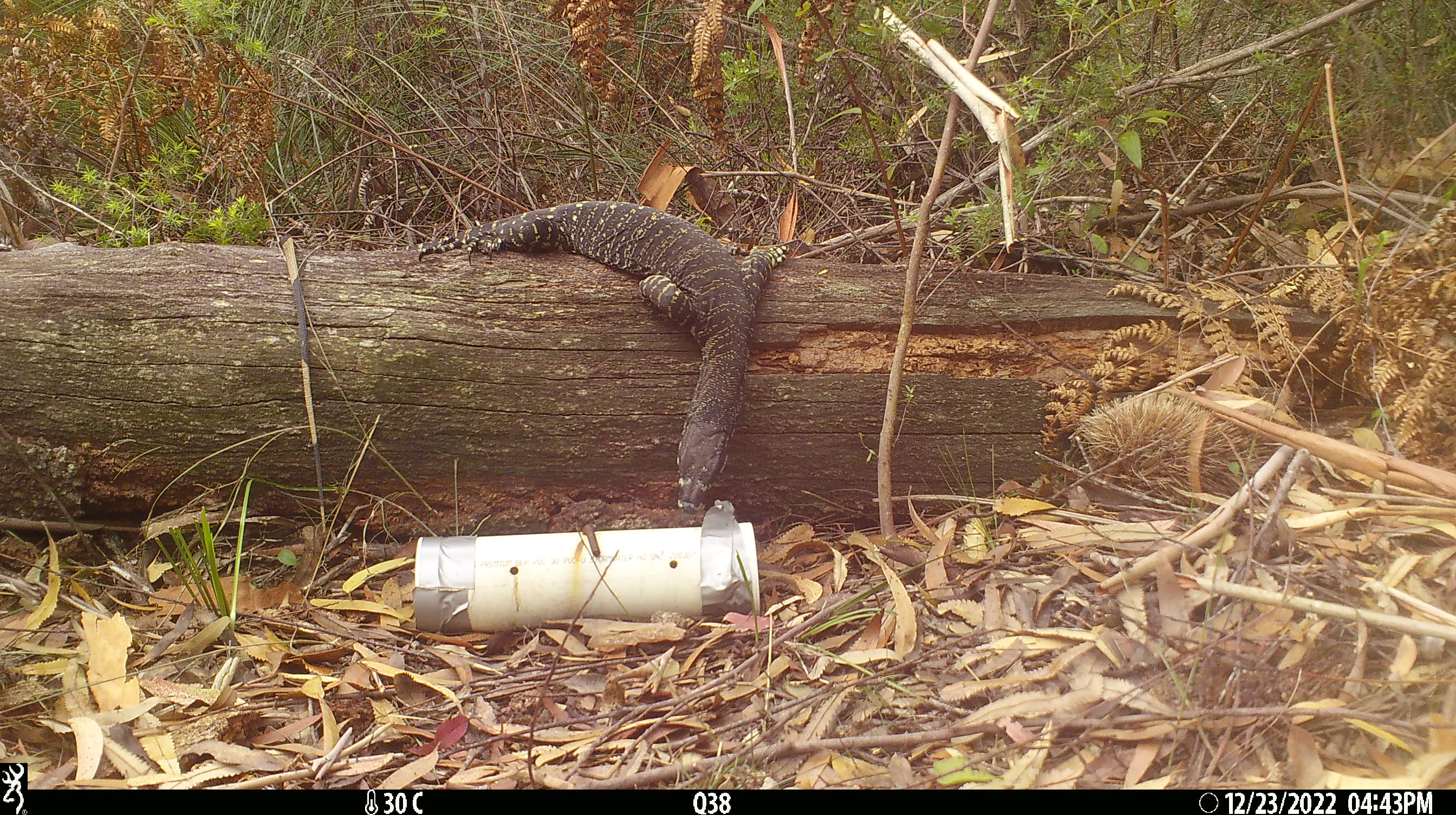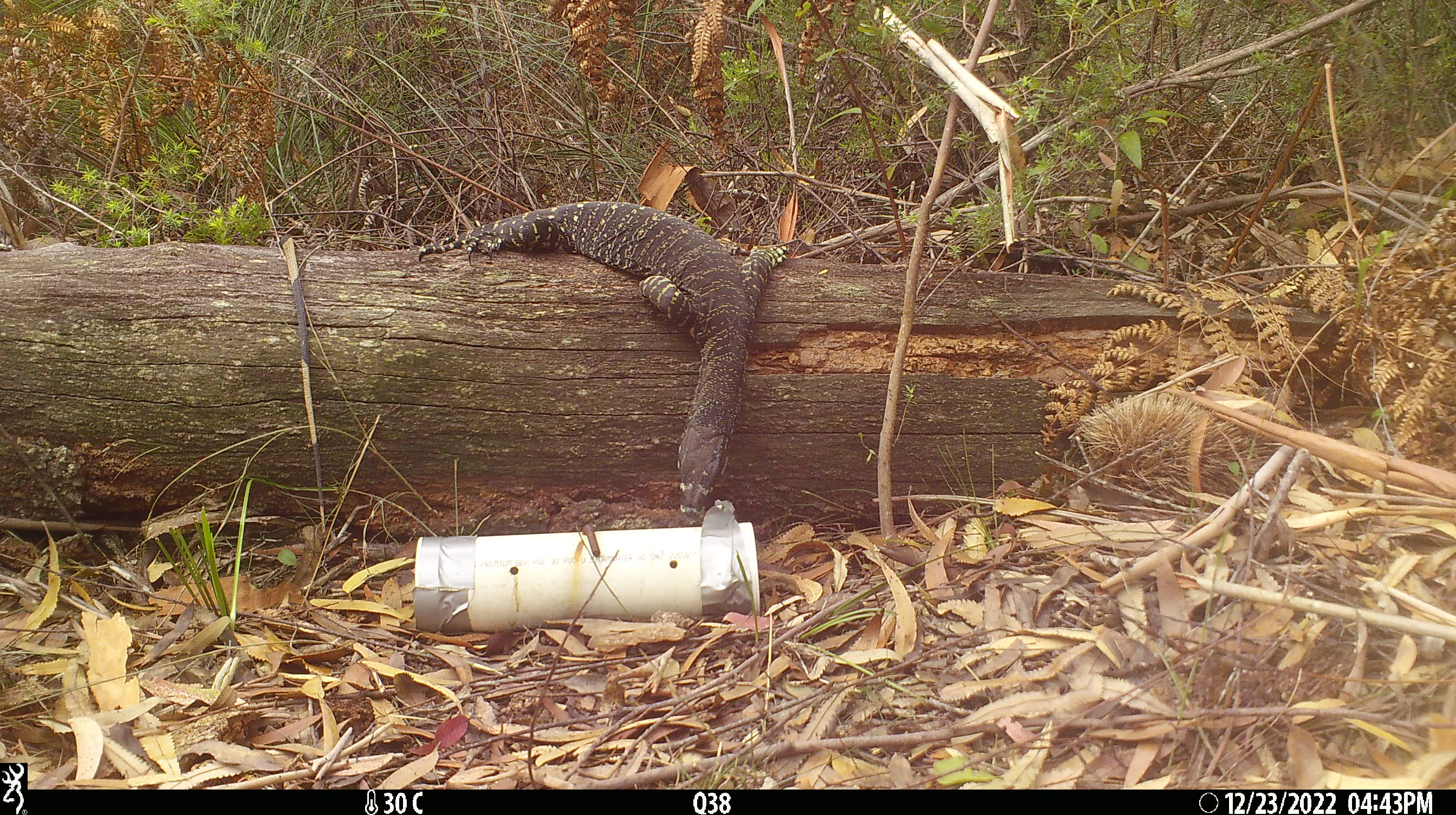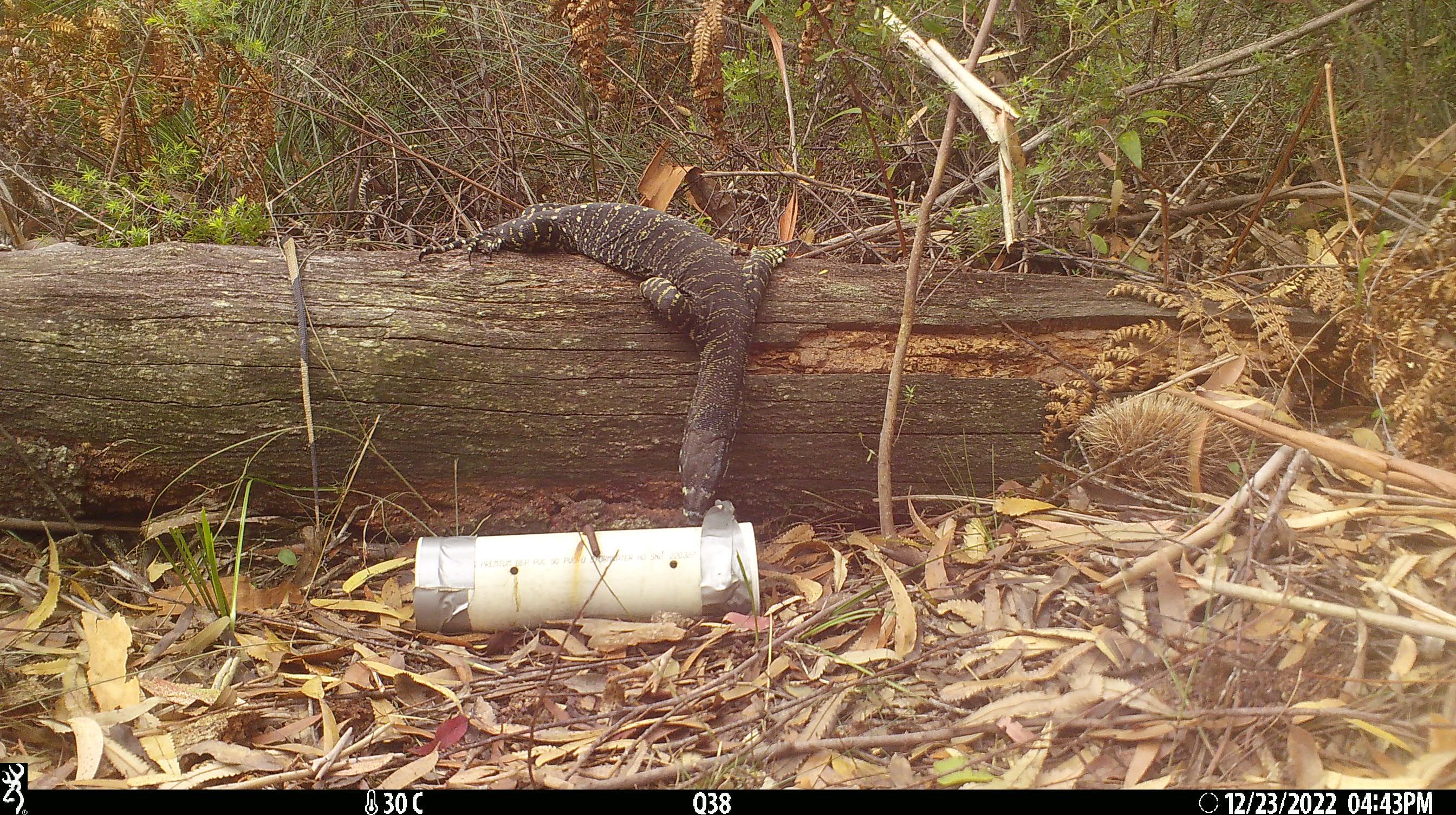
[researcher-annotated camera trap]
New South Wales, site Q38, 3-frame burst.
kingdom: Animalia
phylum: Chordata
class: Reptilia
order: Squamata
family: Varanidae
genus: Varanus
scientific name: Varanus varius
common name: lace monitor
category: goanna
Goanna (lace monitor) (Varanus varius).